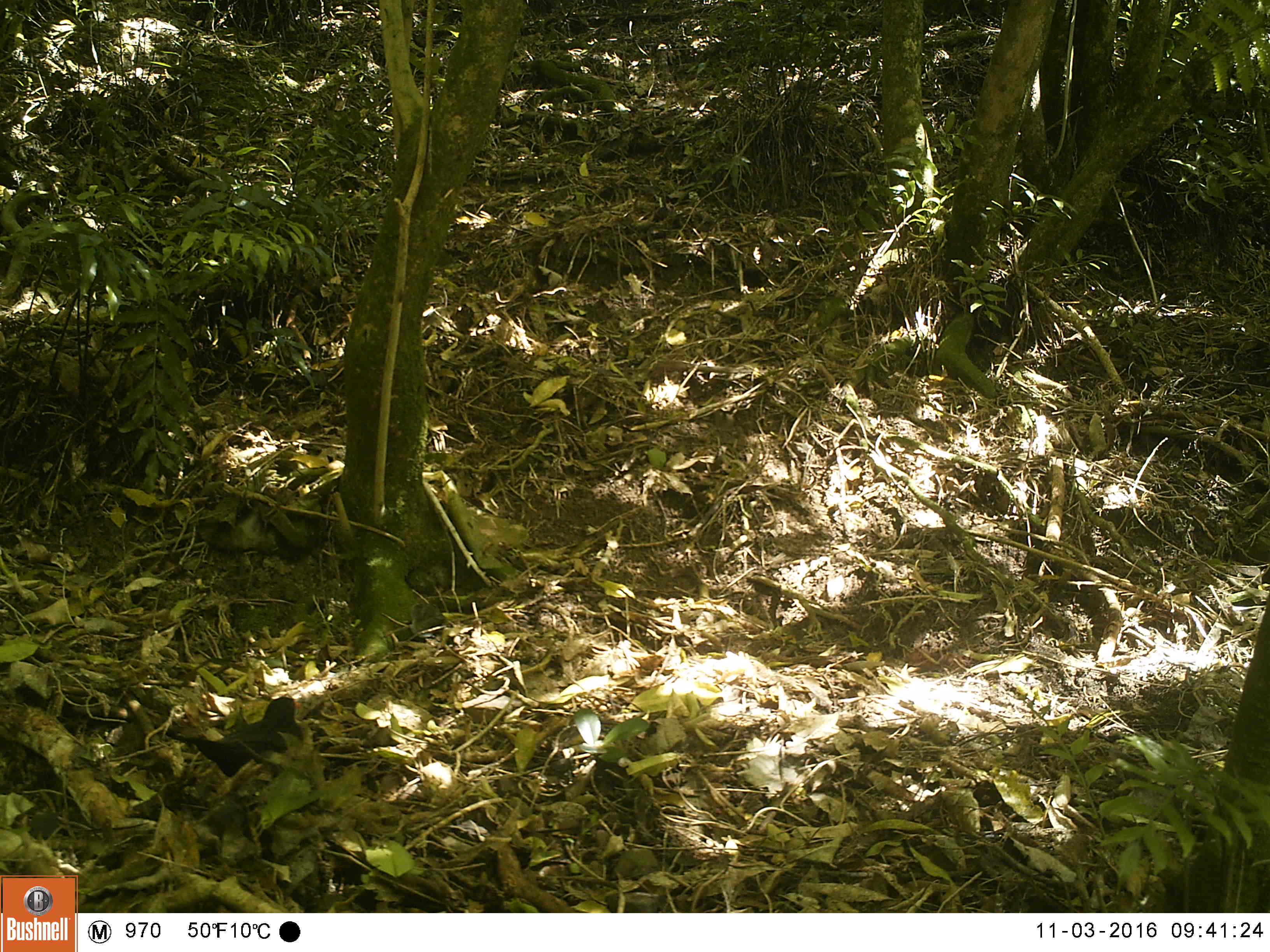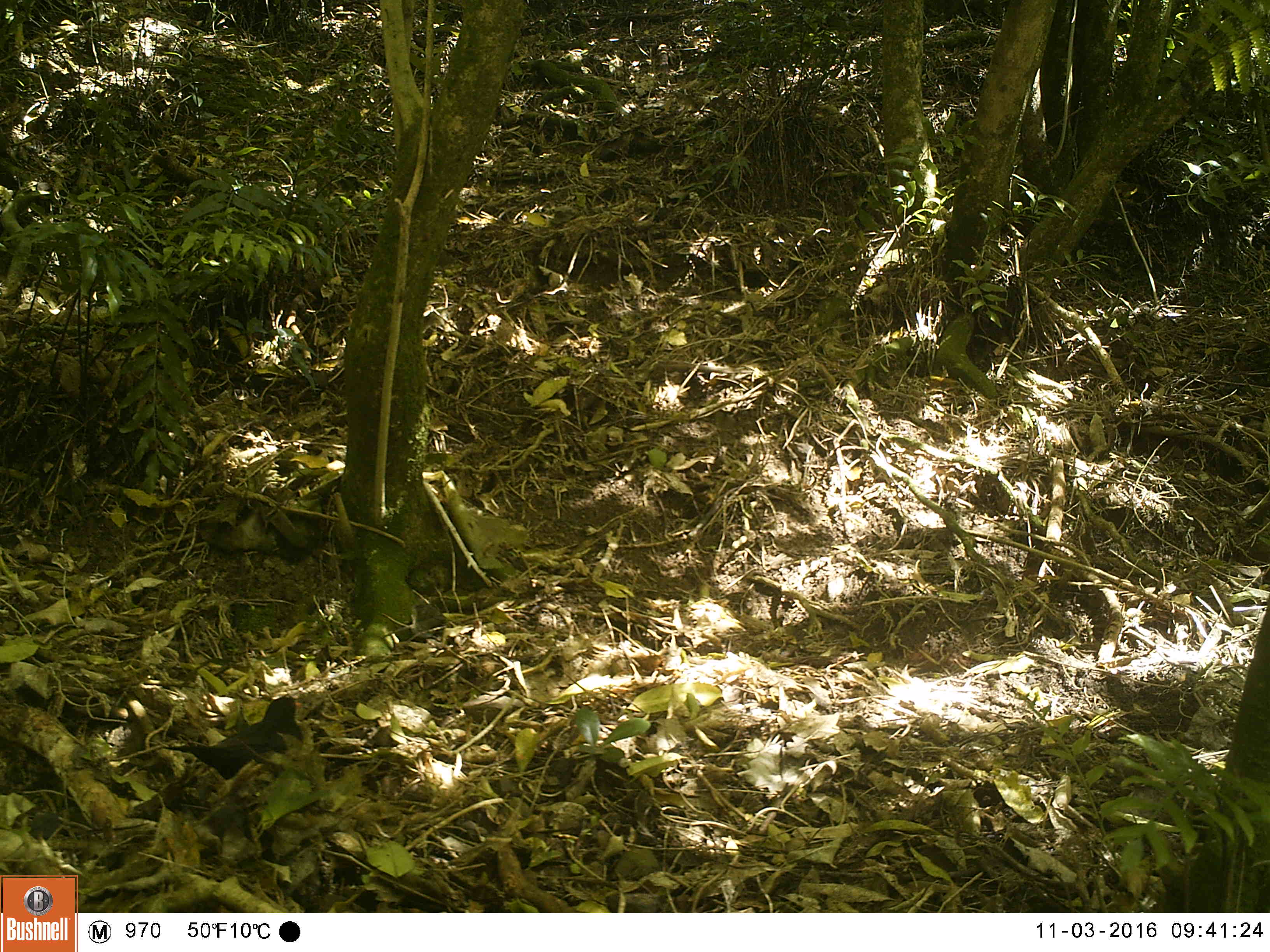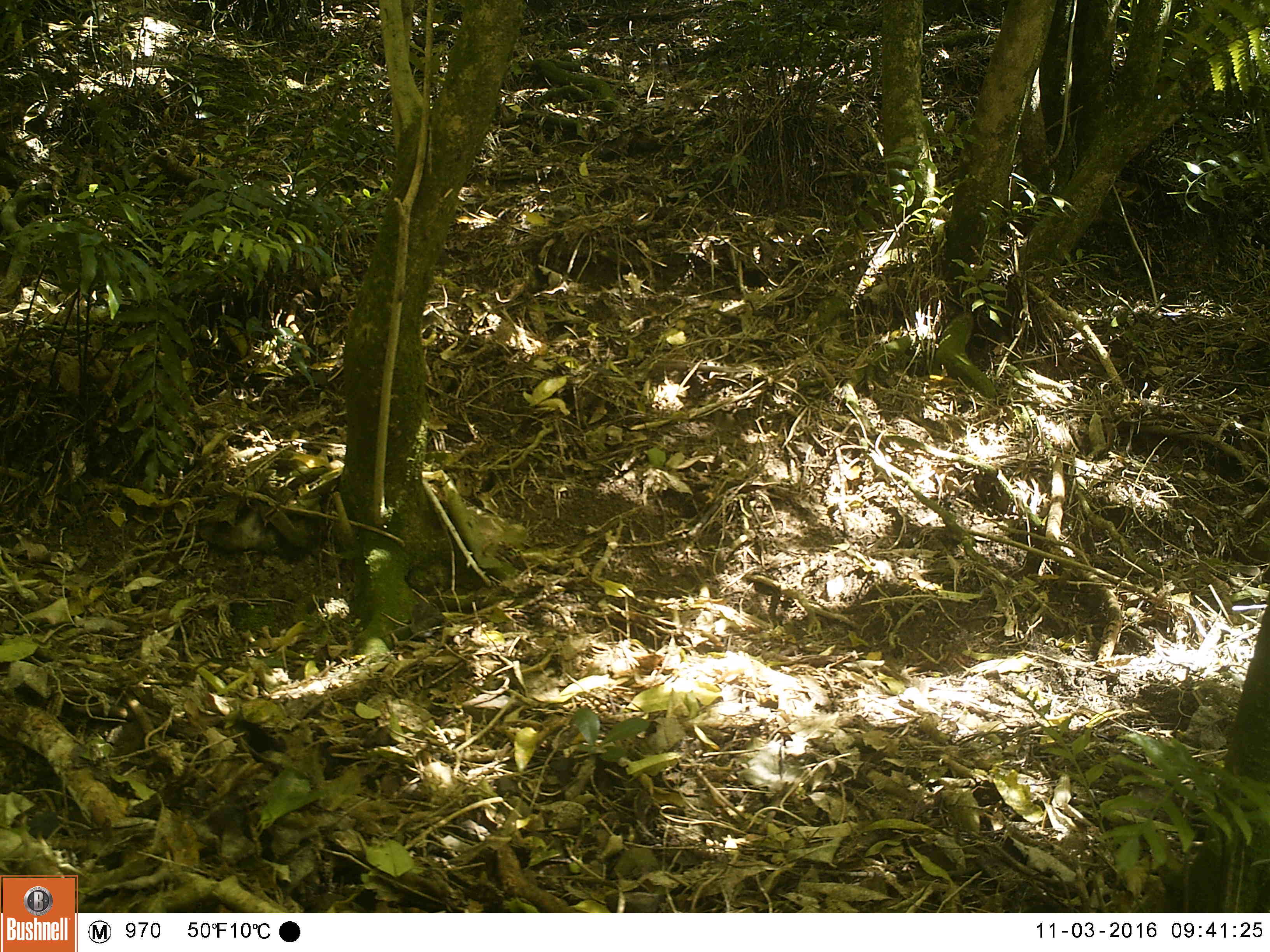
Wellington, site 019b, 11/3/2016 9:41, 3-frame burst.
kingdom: Animalia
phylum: Chordata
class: Aves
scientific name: Aves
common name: bird